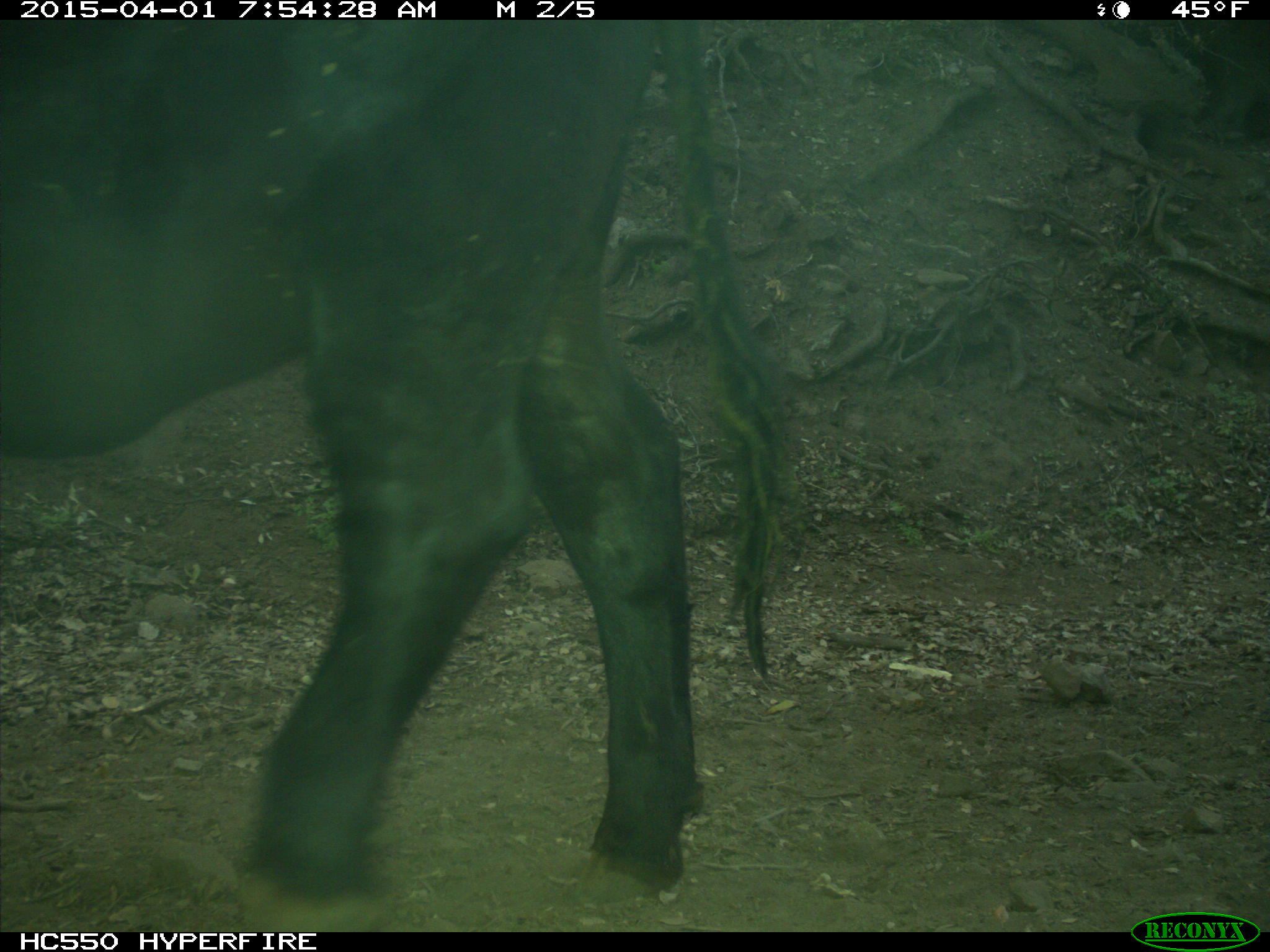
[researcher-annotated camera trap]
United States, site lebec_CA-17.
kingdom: Animalia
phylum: Chordata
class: Mammalia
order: Artiodactyla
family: Bovidae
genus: Bos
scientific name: Bos taurus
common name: domestic cow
Bos taurus (domestic cow).